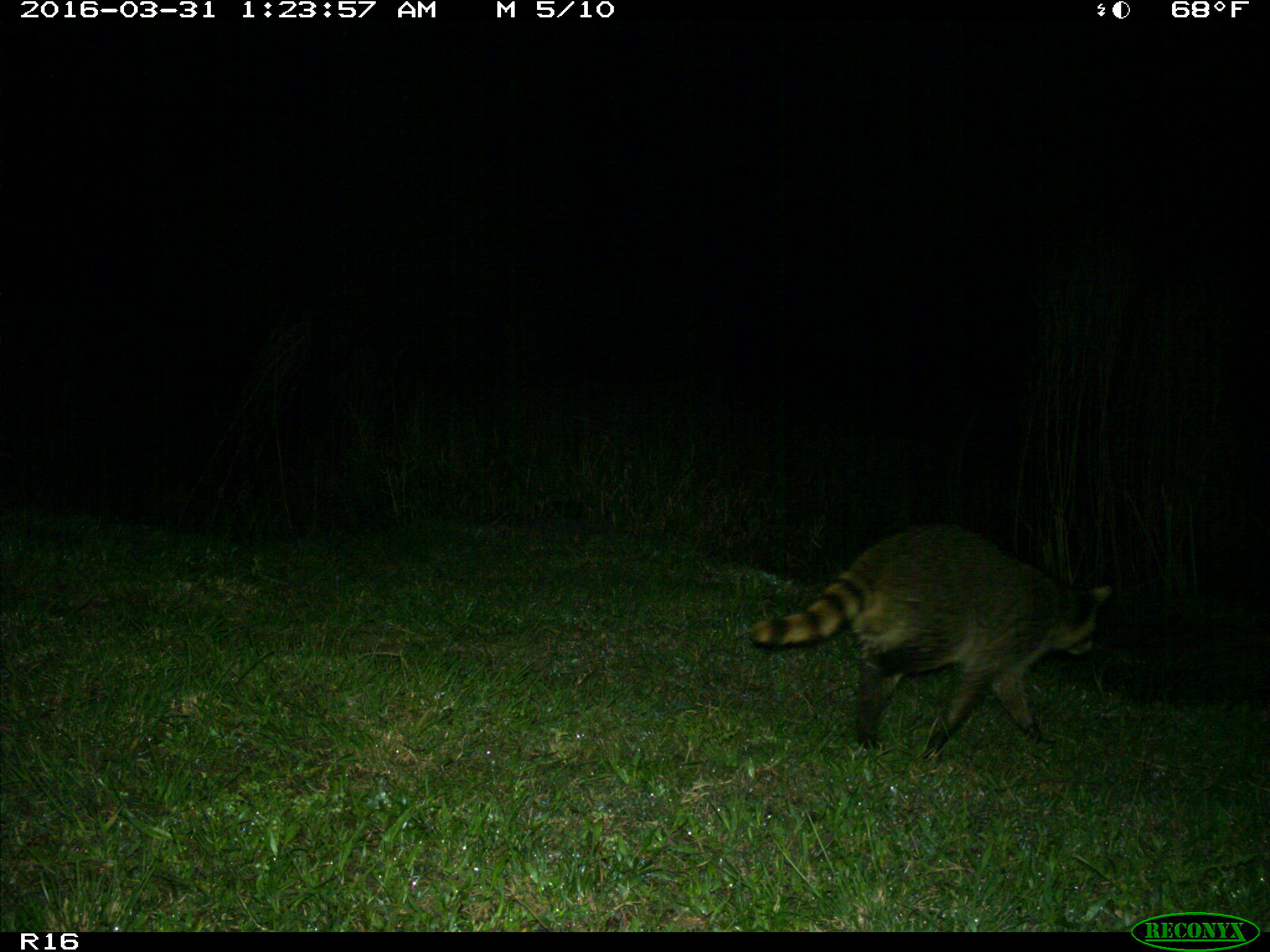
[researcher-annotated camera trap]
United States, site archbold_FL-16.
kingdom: Animalia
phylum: Chordata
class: Mammalia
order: Carnivora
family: Procyonidae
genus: Procyon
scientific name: Procyon lotor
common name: common raccoon